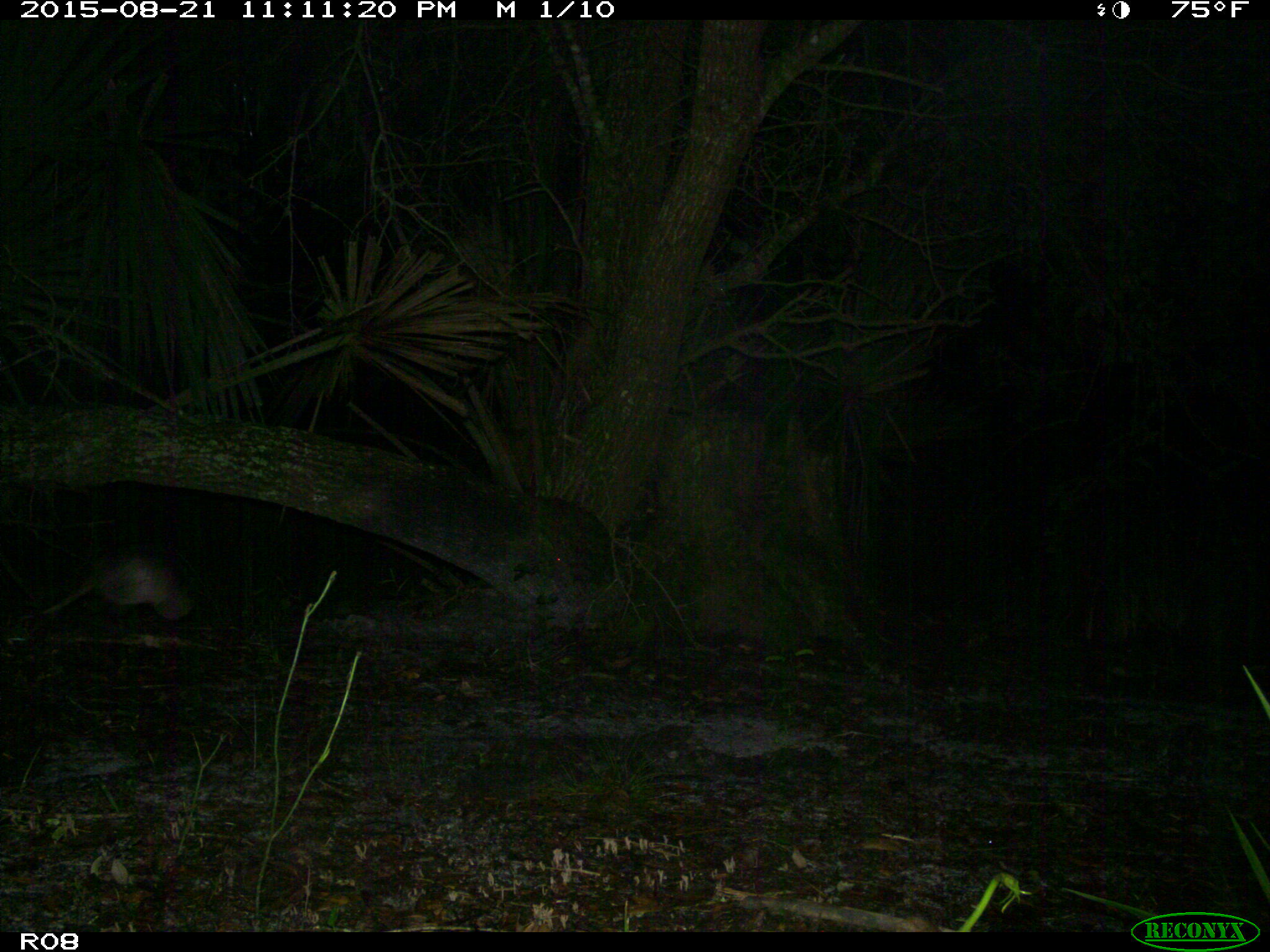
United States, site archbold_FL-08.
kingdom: Animalia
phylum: Chordata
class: Mammalia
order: Cingulata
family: Dasypodidae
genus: Dasypus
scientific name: Dasypus novemcinctus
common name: nine-banded armadillo